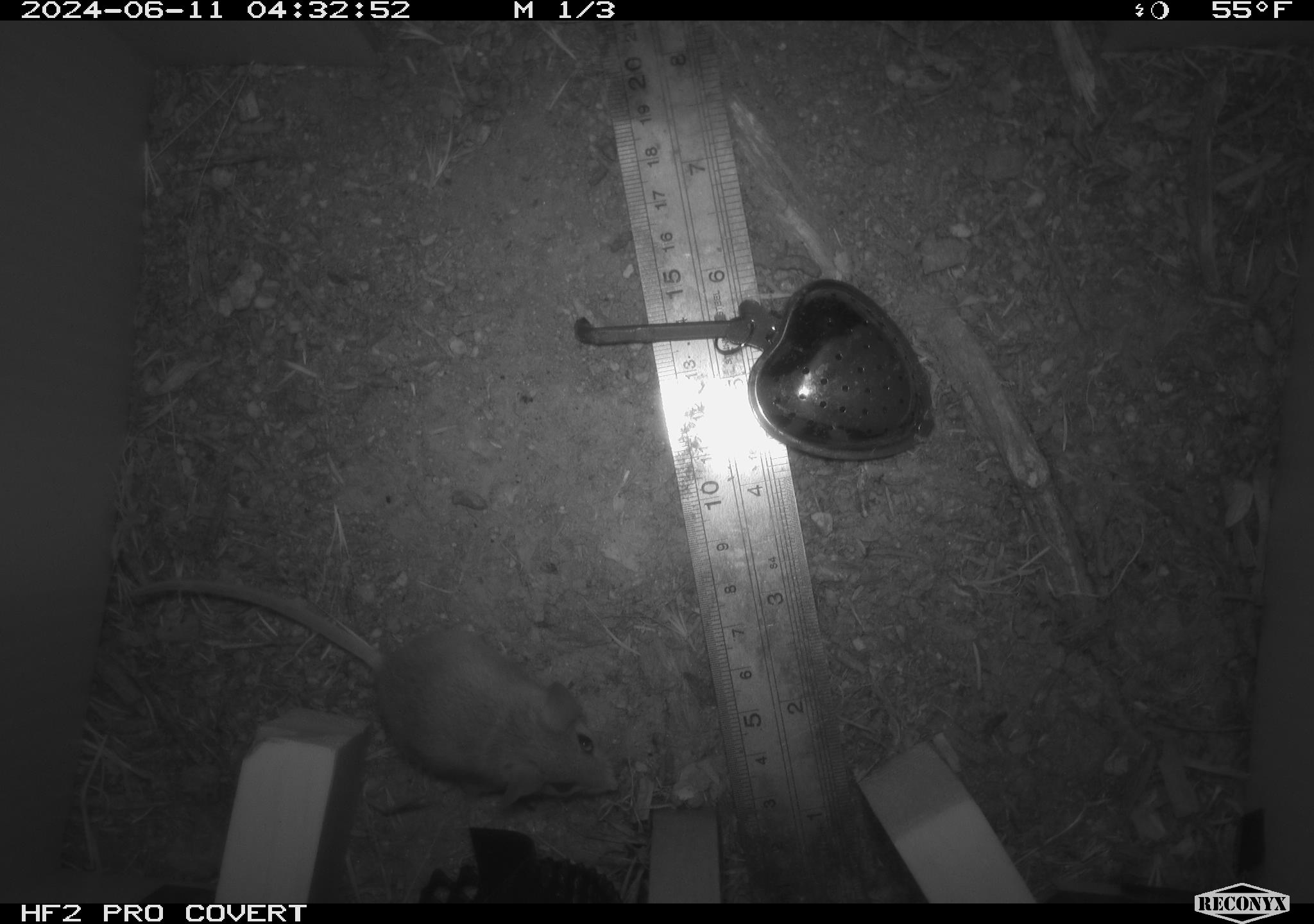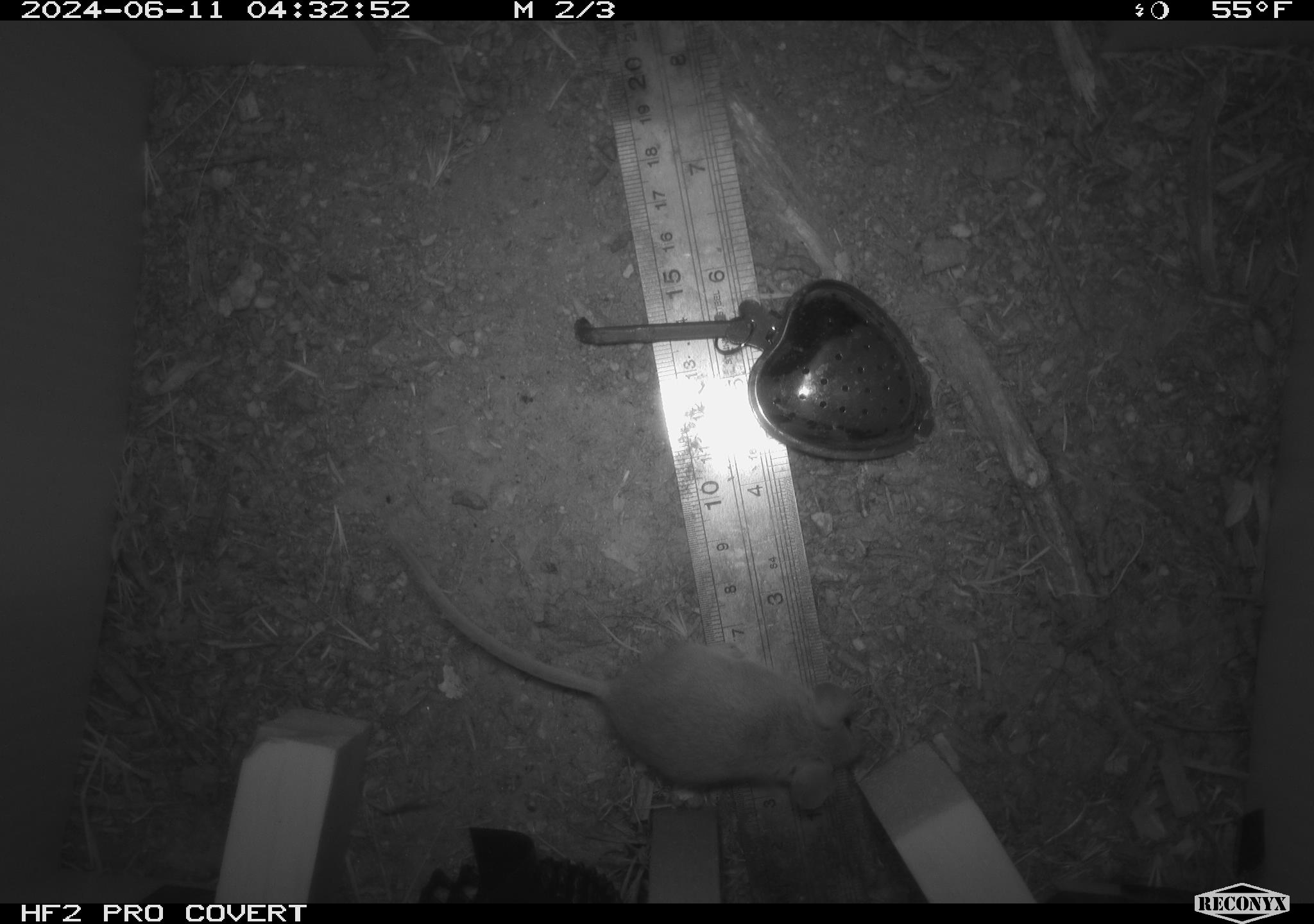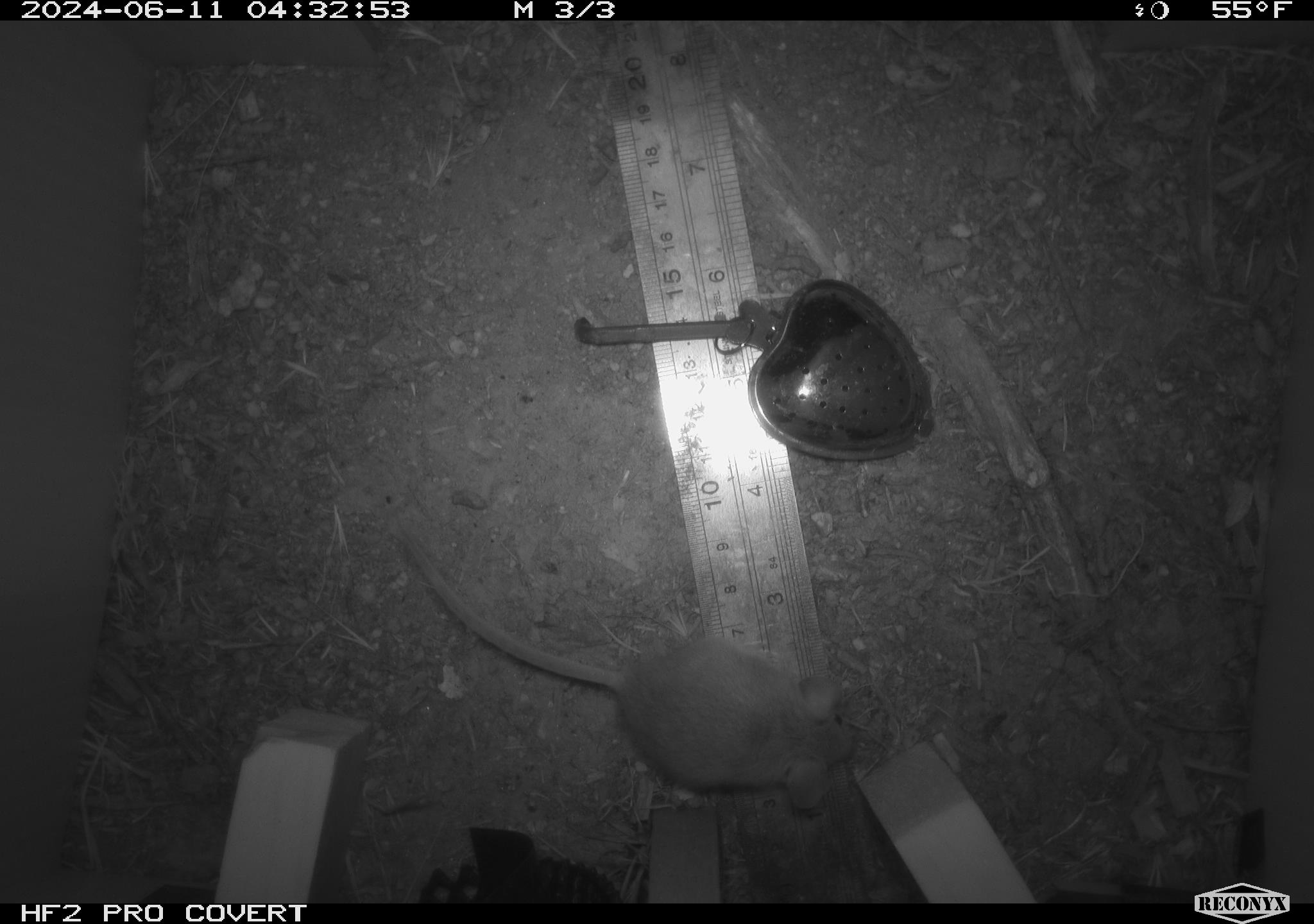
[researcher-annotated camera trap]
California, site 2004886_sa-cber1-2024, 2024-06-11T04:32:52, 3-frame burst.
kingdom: Animalia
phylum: Chordata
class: Mammalia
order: Rodentia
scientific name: Rodentia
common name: mouse species